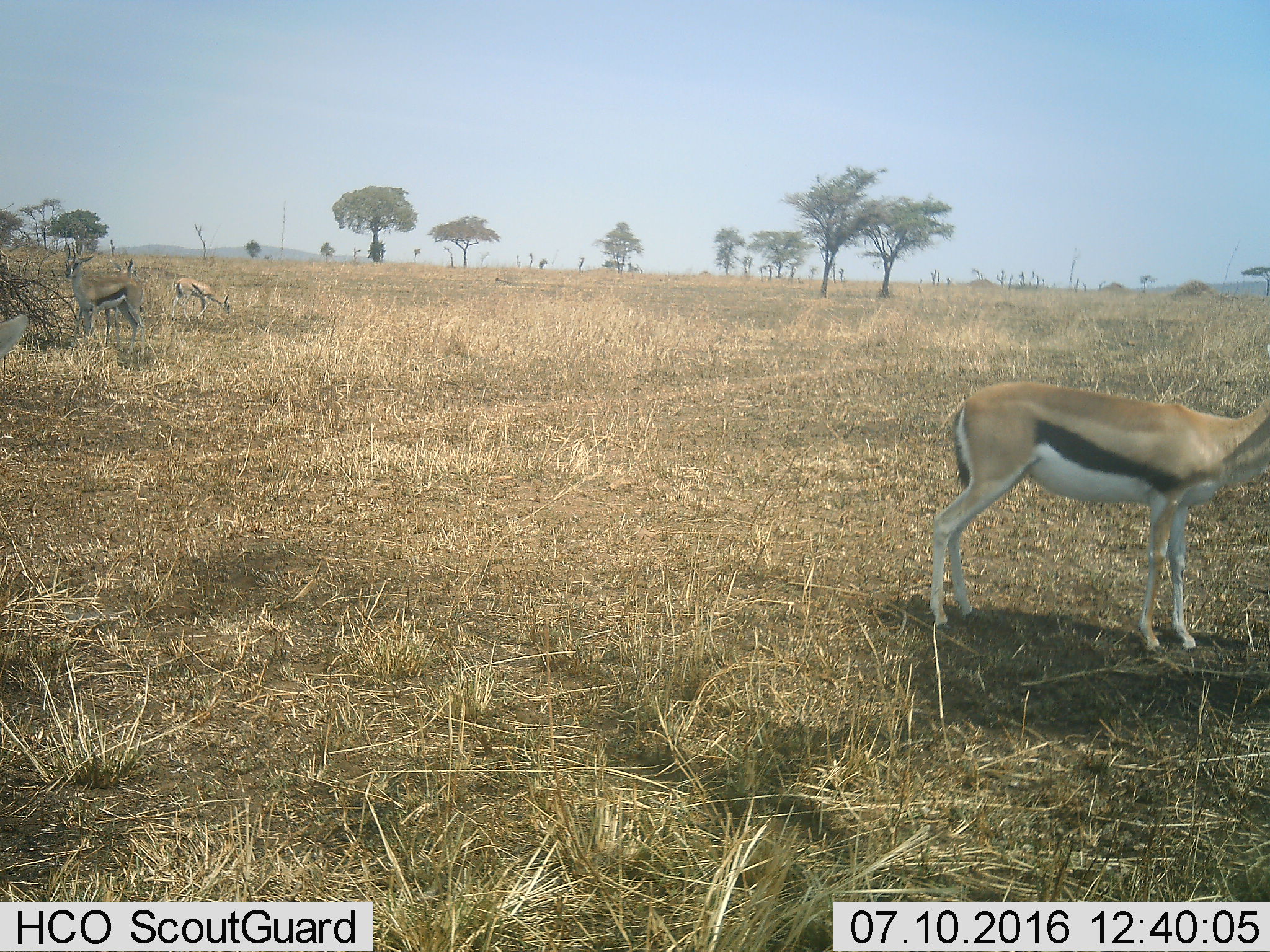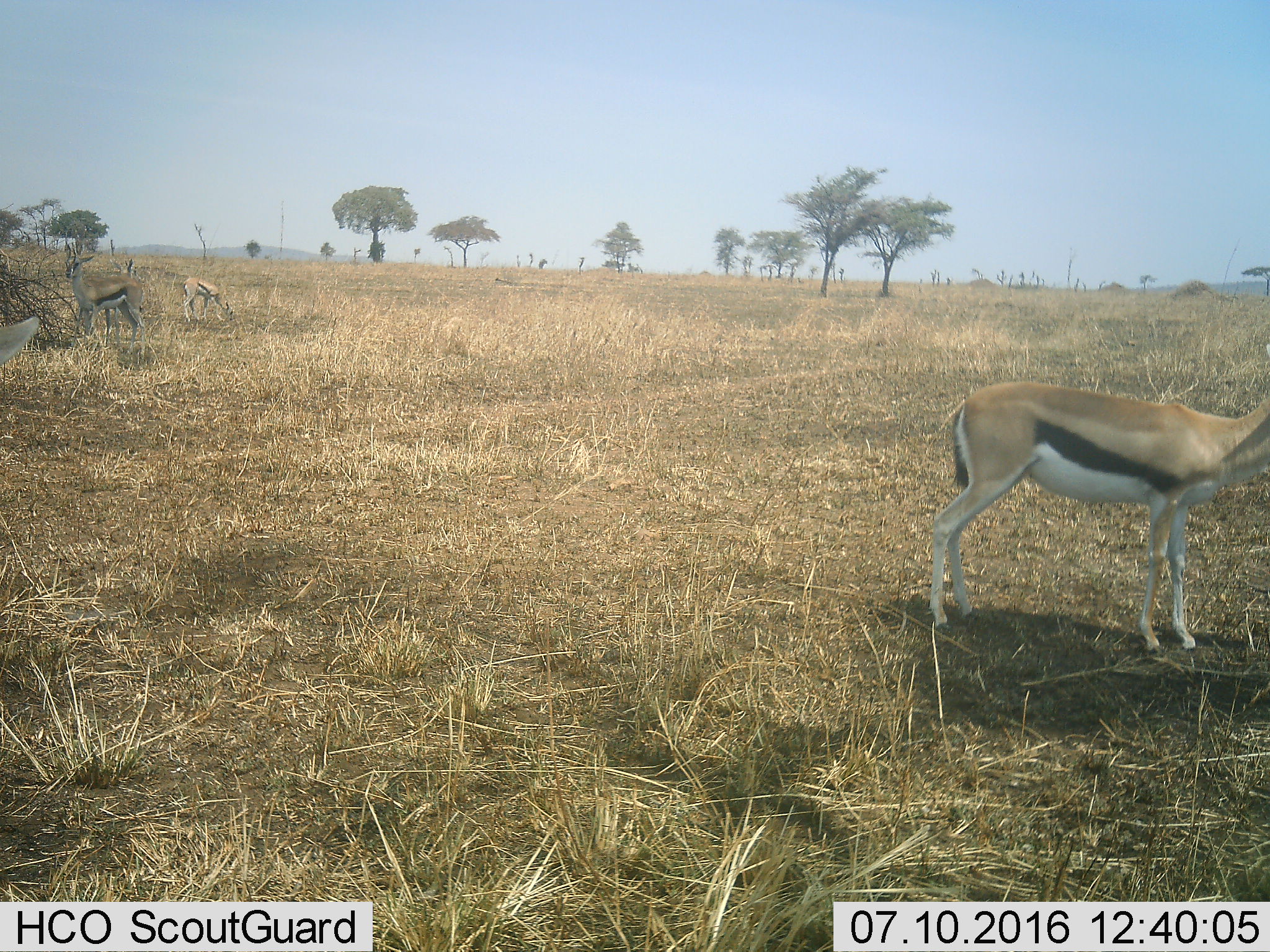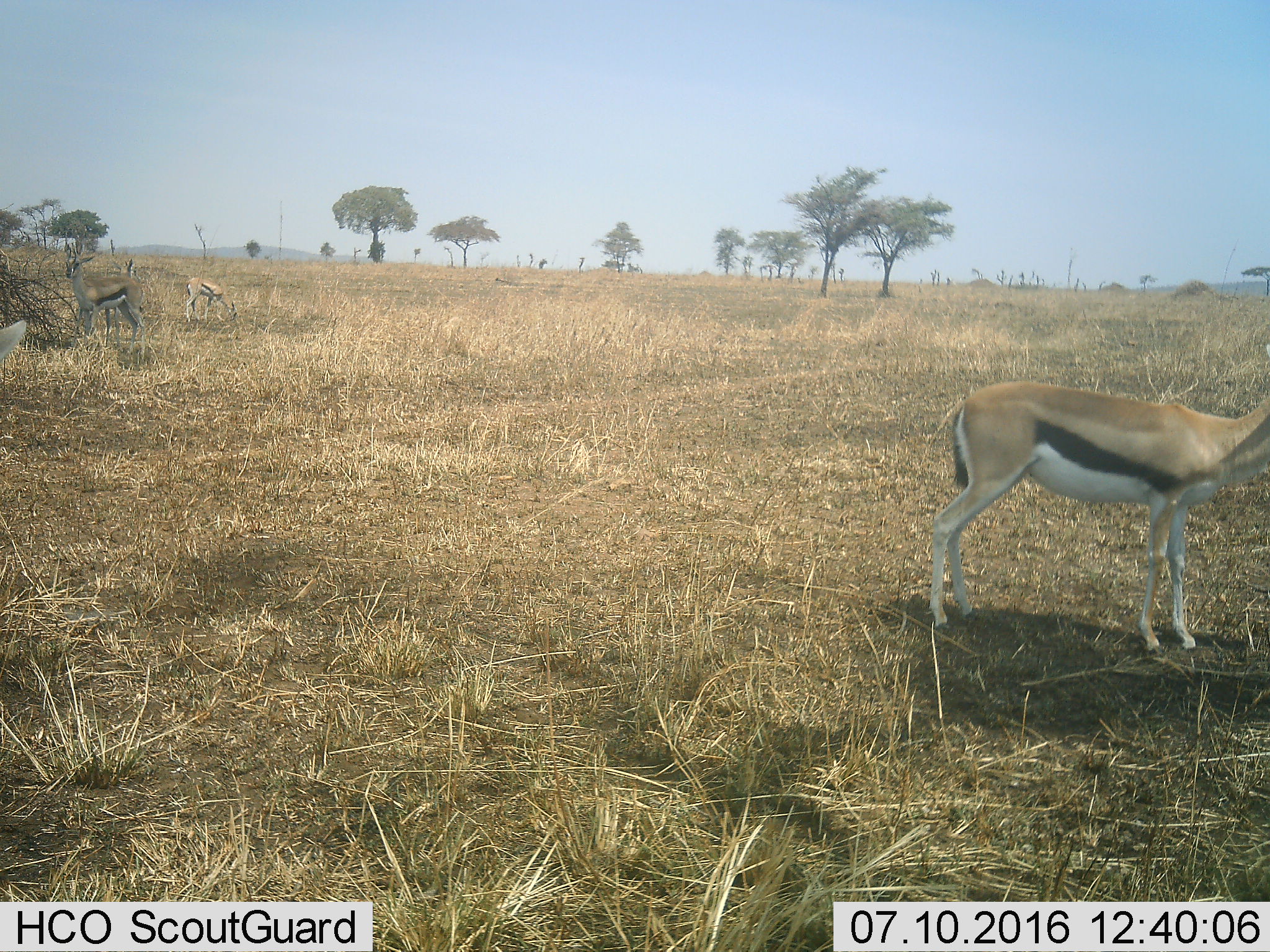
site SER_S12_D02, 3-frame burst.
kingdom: Animalia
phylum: Chordata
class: Mammalia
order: Artiodactyla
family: Bovidae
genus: Eudorcas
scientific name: Eudorcas thomsonii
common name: thomson's gazelle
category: gazellethomsons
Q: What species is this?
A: Gazellethomsons (thomson's gazelle) (Eudorcas thomsonii).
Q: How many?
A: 4.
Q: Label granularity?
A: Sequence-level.